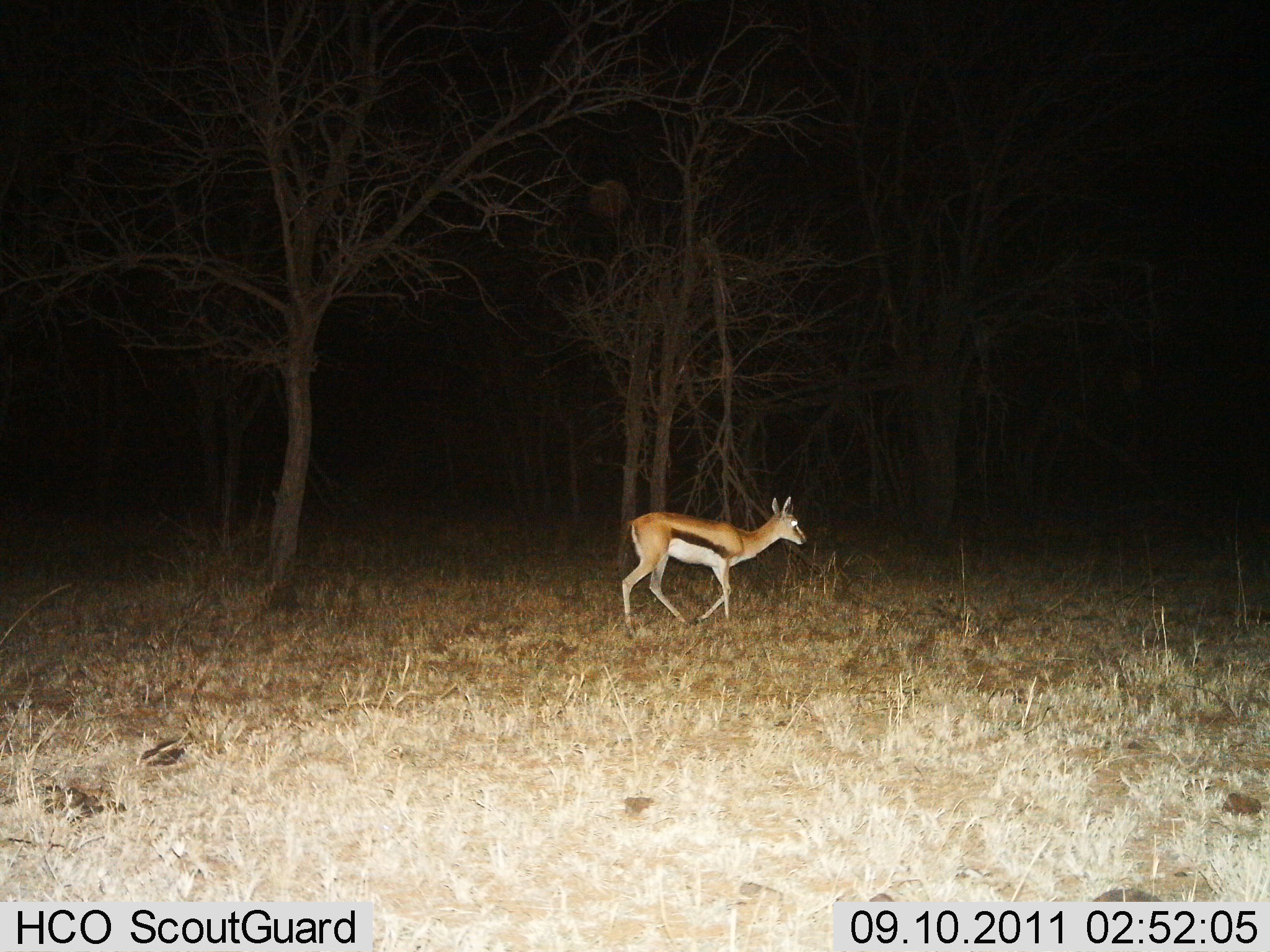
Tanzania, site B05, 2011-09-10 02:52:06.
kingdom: Animalia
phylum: Chordata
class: Mammalia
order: Artiodactyla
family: Bovidae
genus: Eudorcas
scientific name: Eudorcas thomsonii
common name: thomson's gazelle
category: gazellethomsons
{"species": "gazellethomsons (thomson's gazelle) (Eudorcas thomsonii)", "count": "1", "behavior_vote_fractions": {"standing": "9%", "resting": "9%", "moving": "82%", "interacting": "0%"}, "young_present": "0%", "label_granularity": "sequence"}